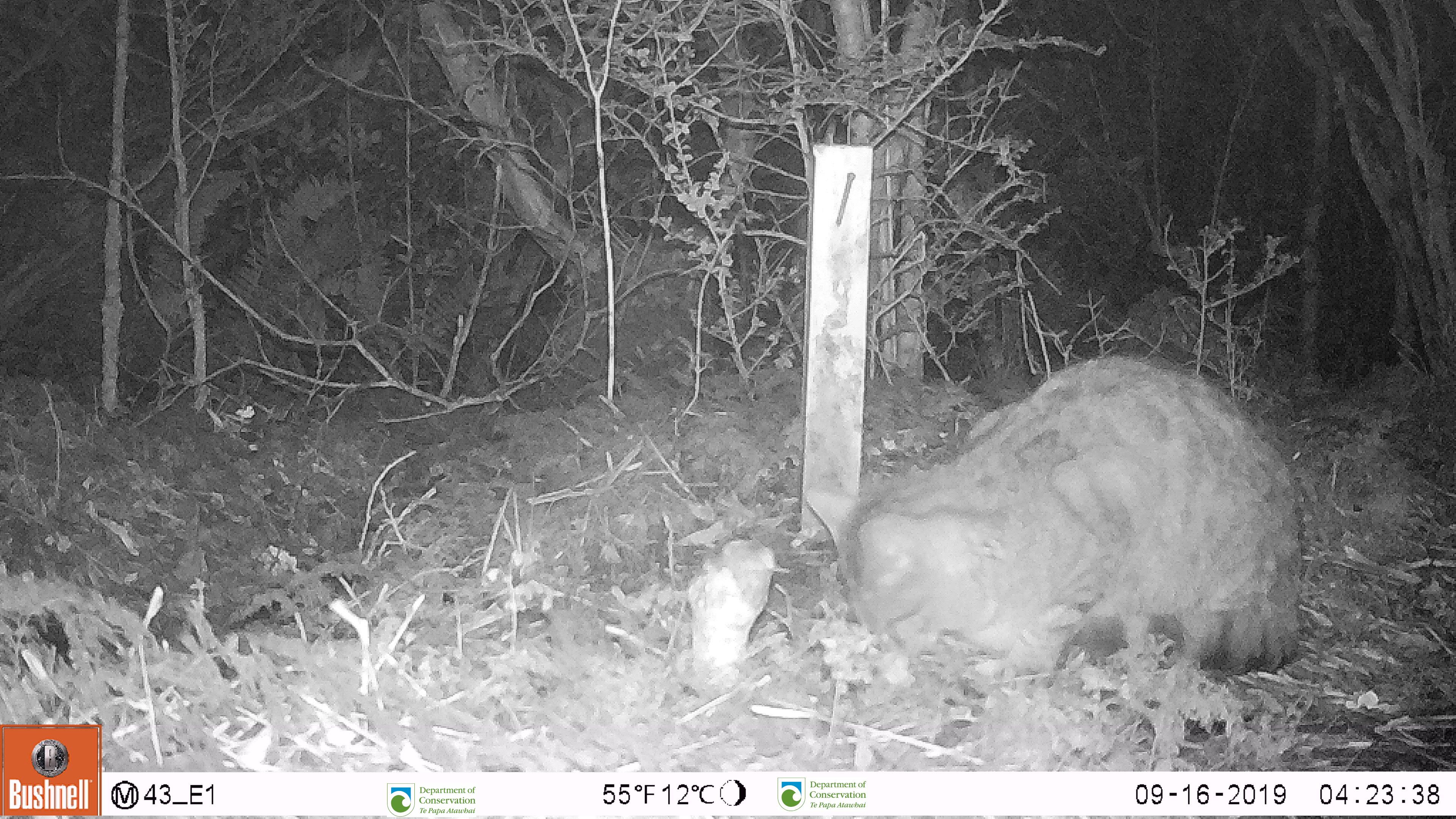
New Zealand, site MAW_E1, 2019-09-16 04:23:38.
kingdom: Animalia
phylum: Chordata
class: Mammalia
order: Carnivora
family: Felidae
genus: Felis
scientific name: Felis catus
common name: domestic cat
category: cat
Cat (domestic cat) (Felis catus).